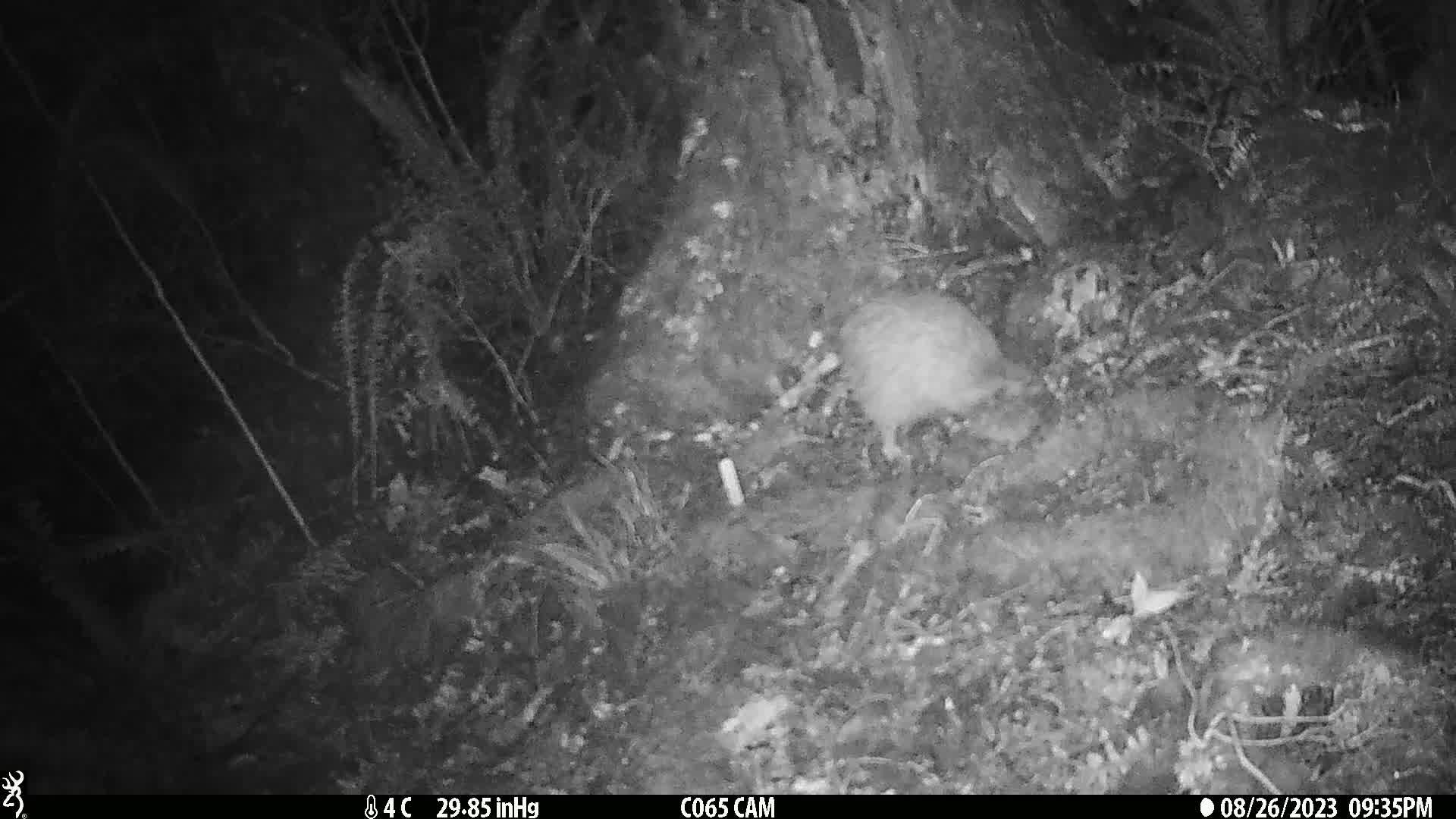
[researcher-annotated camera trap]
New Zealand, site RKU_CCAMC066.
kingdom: Animalia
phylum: Chordata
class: Aves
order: Apterygiformes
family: Apterygidae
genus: Apteryx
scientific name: Apteryx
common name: kiwi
Kiwi (Apteryx).